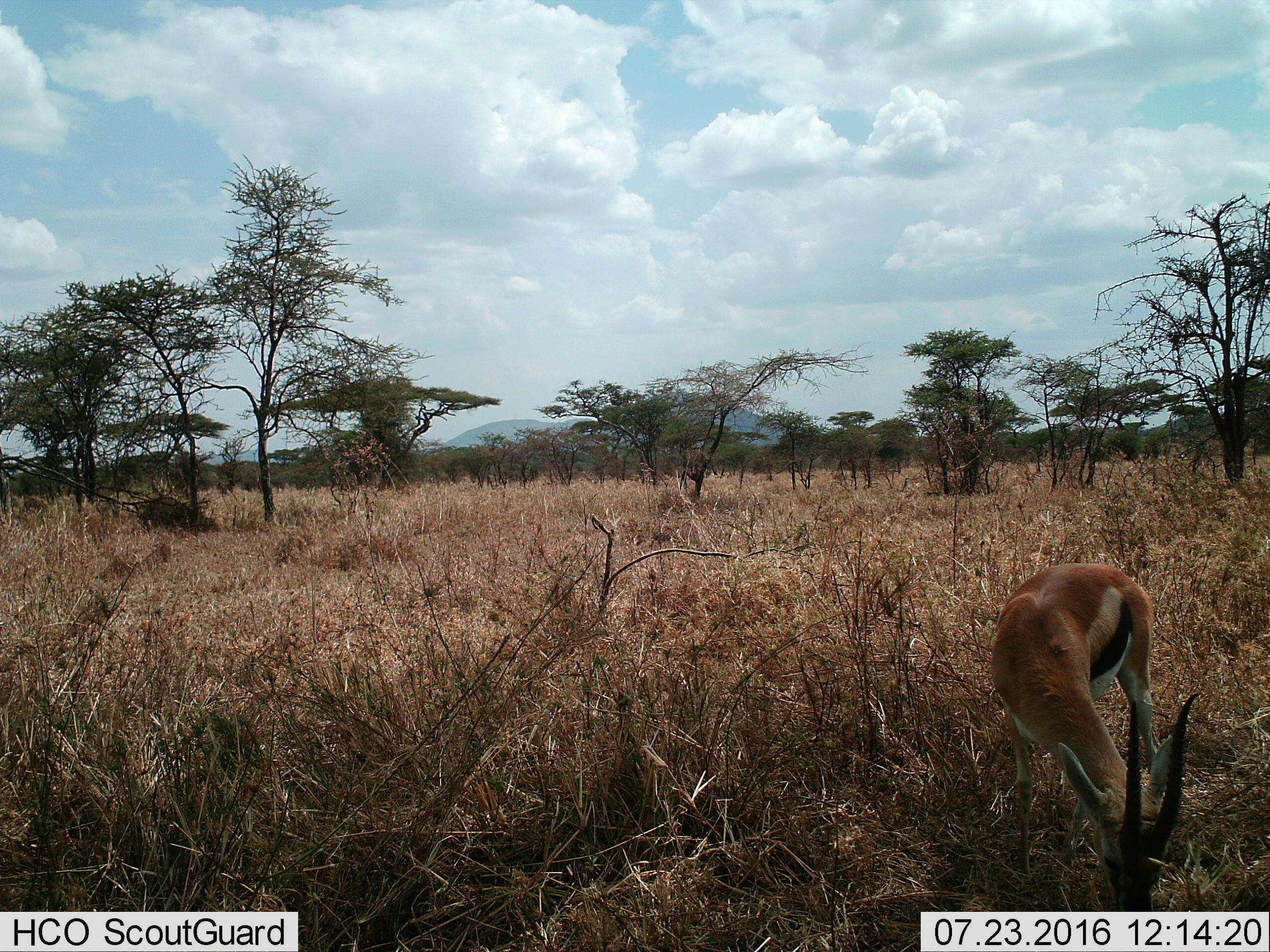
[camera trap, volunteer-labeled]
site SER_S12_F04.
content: unidentified animal